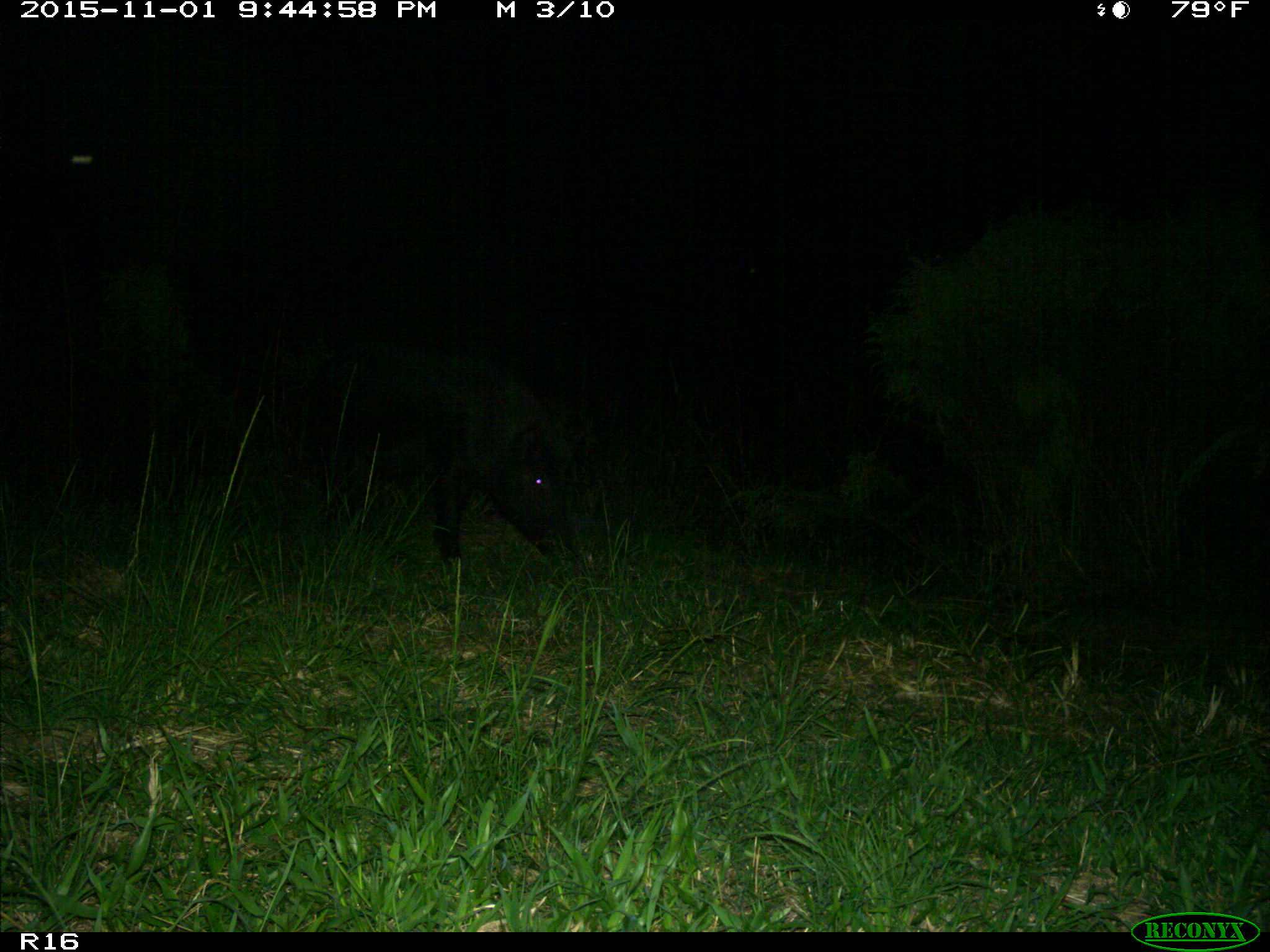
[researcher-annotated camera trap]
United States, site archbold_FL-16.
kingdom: Animalia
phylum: Chordata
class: Mammalia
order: Artiodactyla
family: Suidae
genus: Sus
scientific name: Sus scrofa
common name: wild boar